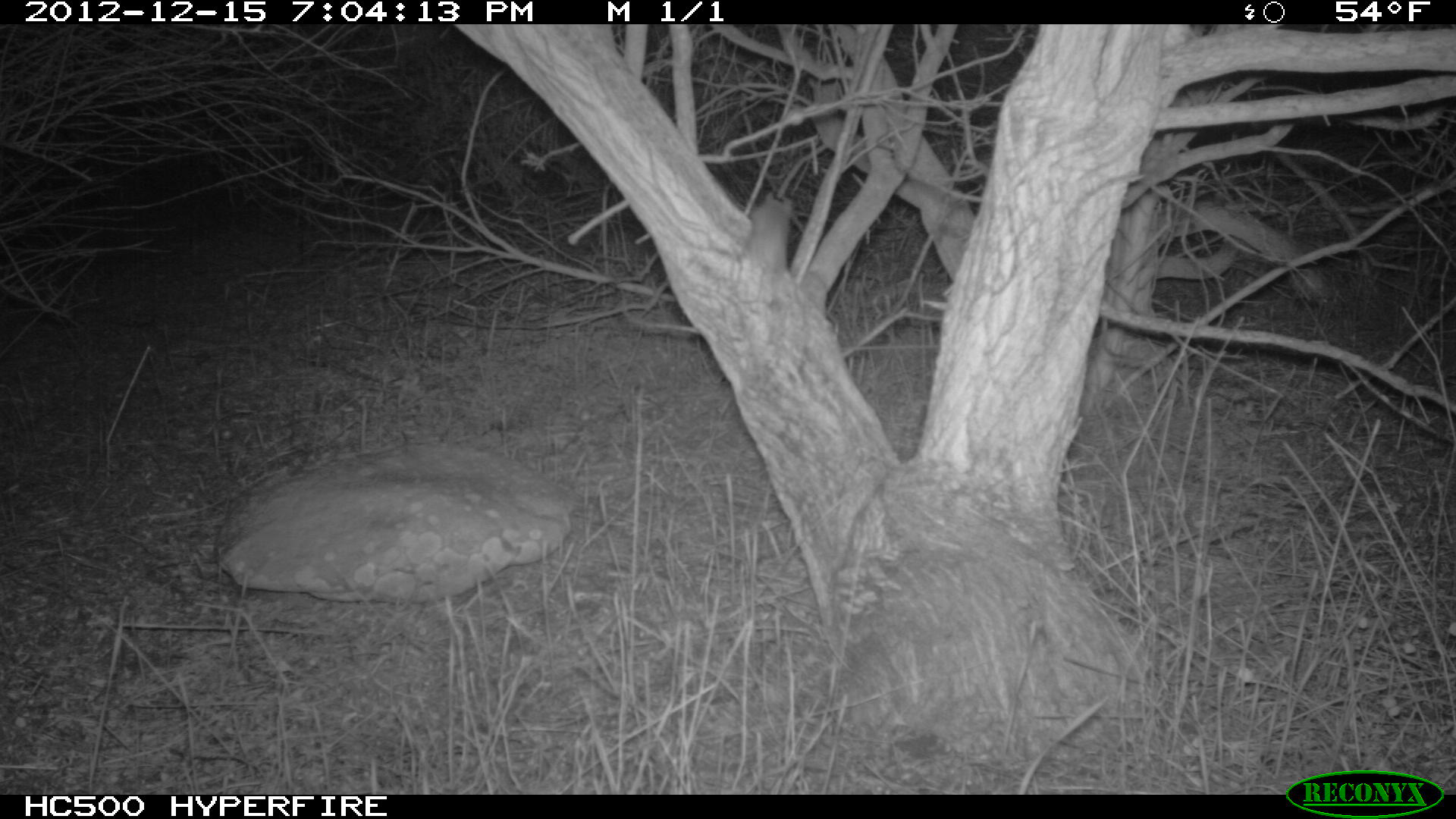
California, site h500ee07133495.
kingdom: Animalia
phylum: Chordata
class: Mammalia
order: Rodentia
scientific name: Rodentia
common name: rodent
Rodent (Rodentia).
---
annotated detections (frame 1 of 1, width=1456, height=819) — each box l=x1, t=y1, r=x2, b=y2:
rodent: l=745, t=192, r=792, b=275